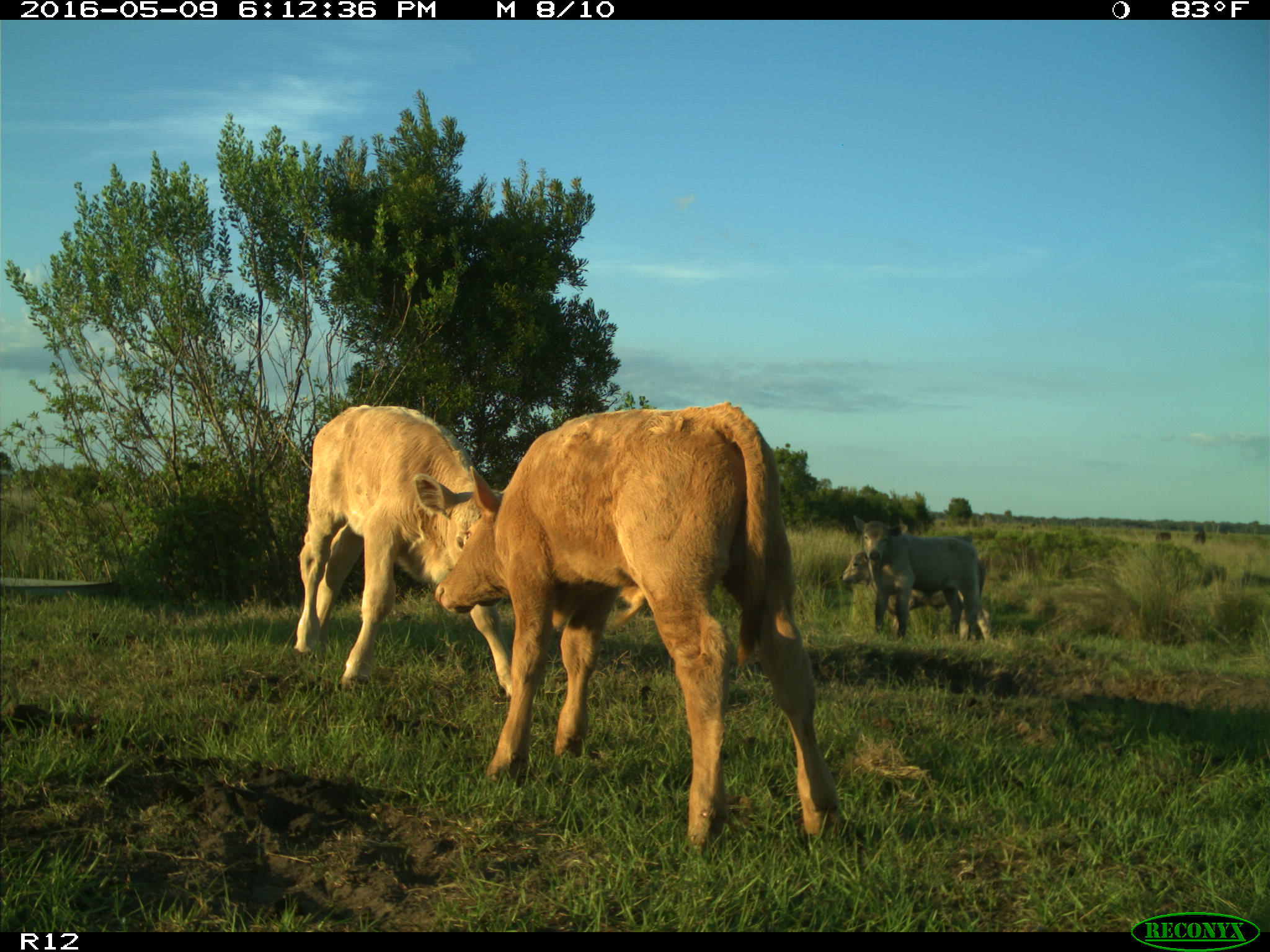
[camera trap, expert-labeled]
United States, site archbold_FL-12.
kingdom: Animalia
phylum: Chordata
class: Mammalia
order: Artiodactyla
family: Bovidae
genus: Bos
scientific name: Bos taurus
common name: domestic cow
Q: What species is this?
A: Bos taurus (domestic cow).